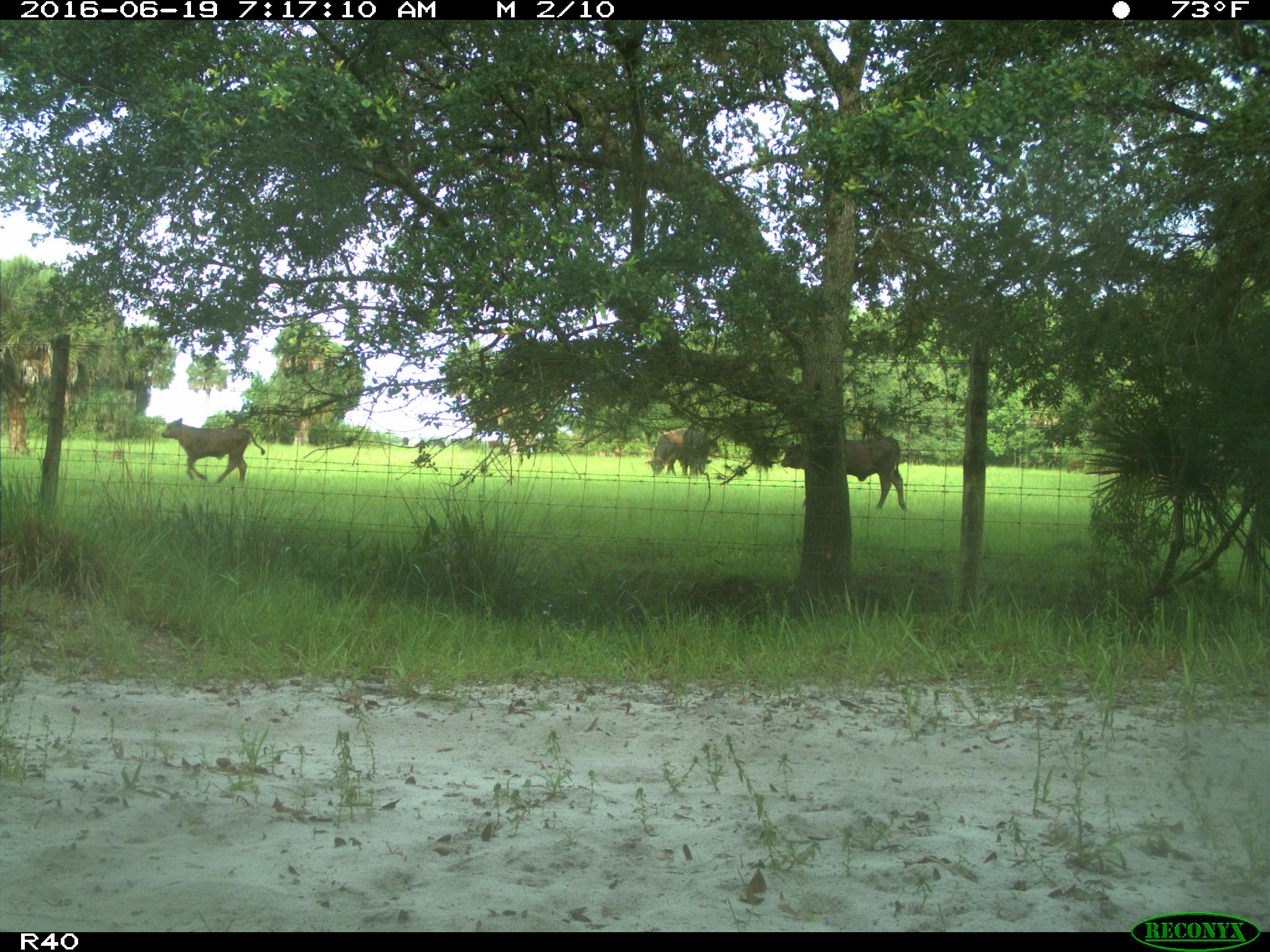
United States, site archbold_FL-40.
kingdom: Animalia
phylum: Chordata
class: Mammalia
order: Artiodactyla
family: Bovidae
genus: Bos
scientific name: Bos taurus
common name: domestic cow